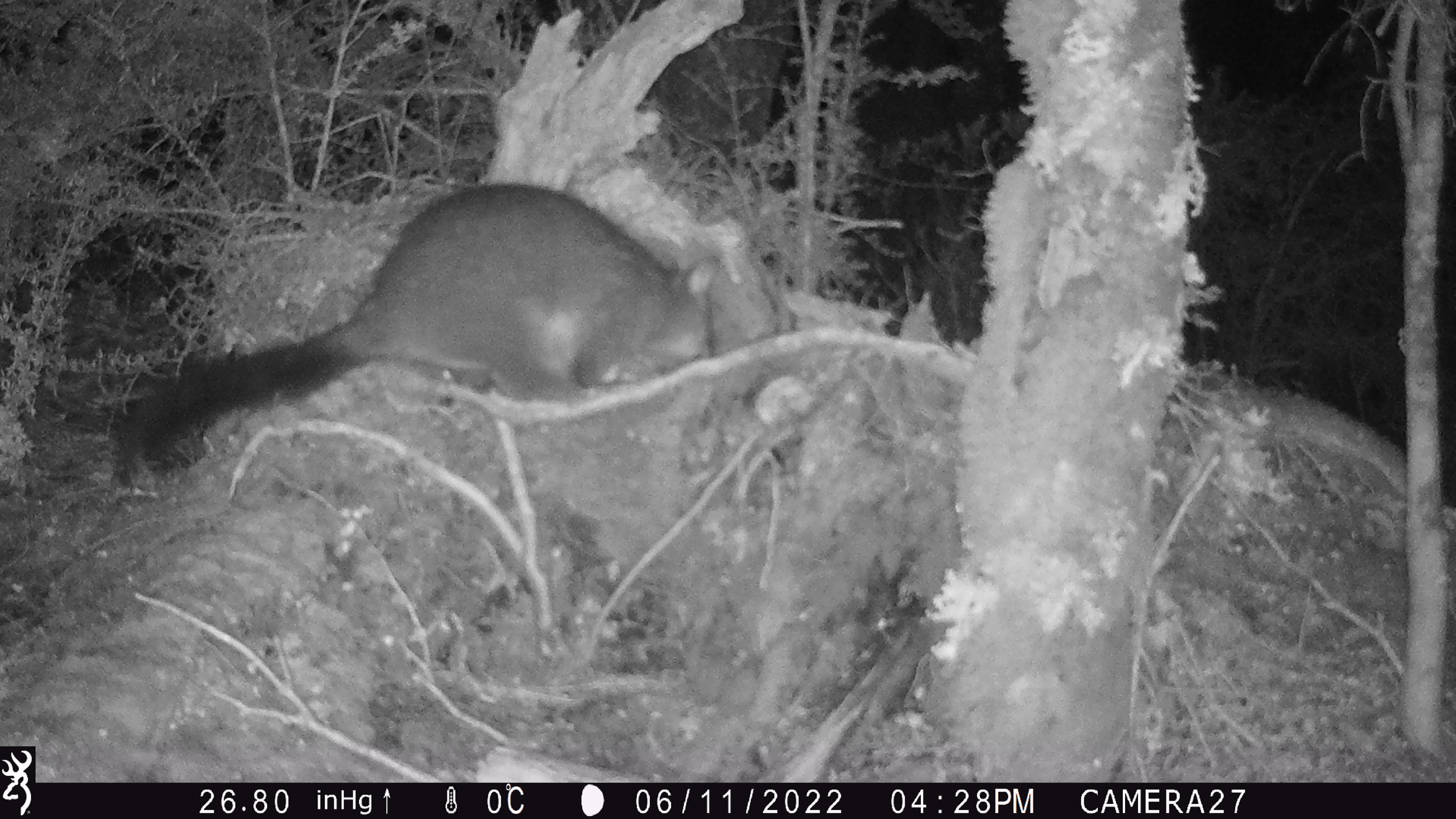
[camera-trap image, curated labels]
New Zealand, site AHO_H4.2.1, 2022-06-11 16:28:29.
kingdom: Animalia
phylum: Chordata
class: Mammalia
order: Diprotodontia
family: Phalangeridae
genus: Trichosurus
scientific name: Trichosurus vulpecula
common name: common brushtail possum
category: possum